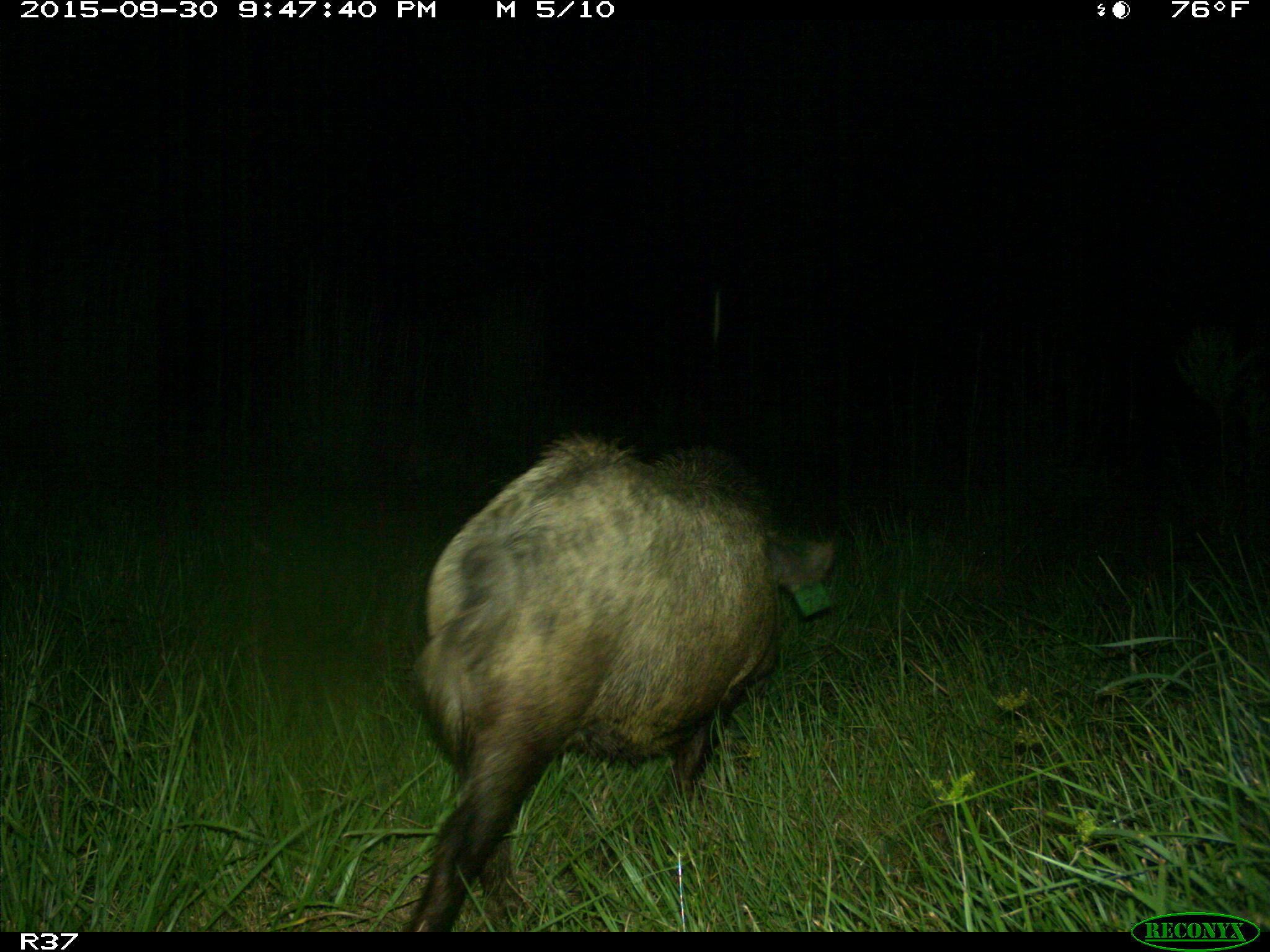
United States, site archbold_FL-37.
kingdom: Animalia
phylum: Chordata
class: Mammalia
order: Artiodactyla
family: Suidae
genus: Sus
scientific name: Sus scrofa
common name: wild boar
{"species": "Sus scrofa (wild boar)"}